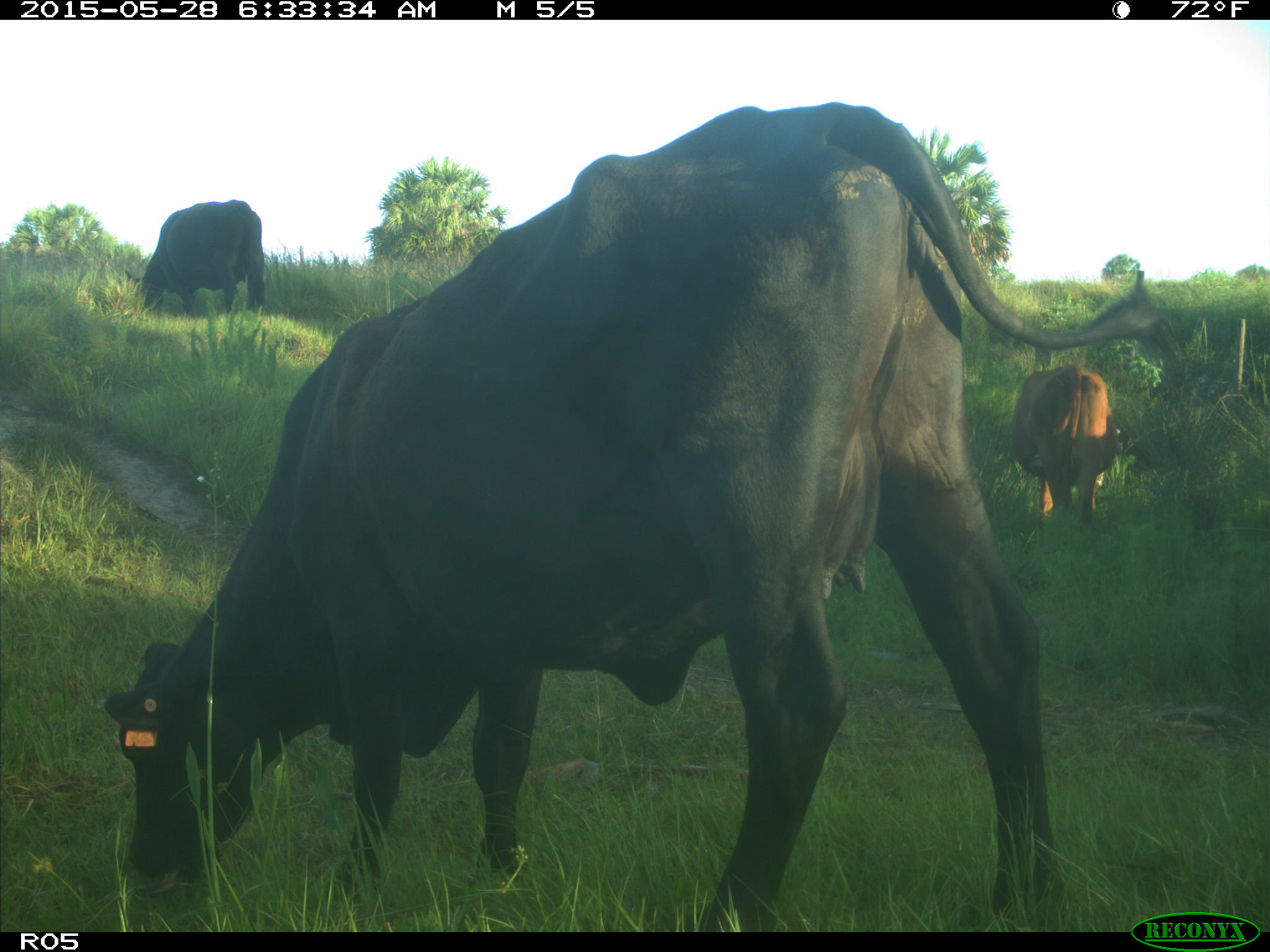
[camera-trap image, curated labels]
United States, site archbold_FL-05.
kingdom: Animalia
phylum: Chordata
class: Mammalia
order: Artiodactyla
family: Bovidae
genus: Bos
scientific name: Bos taurus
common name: domestic cow